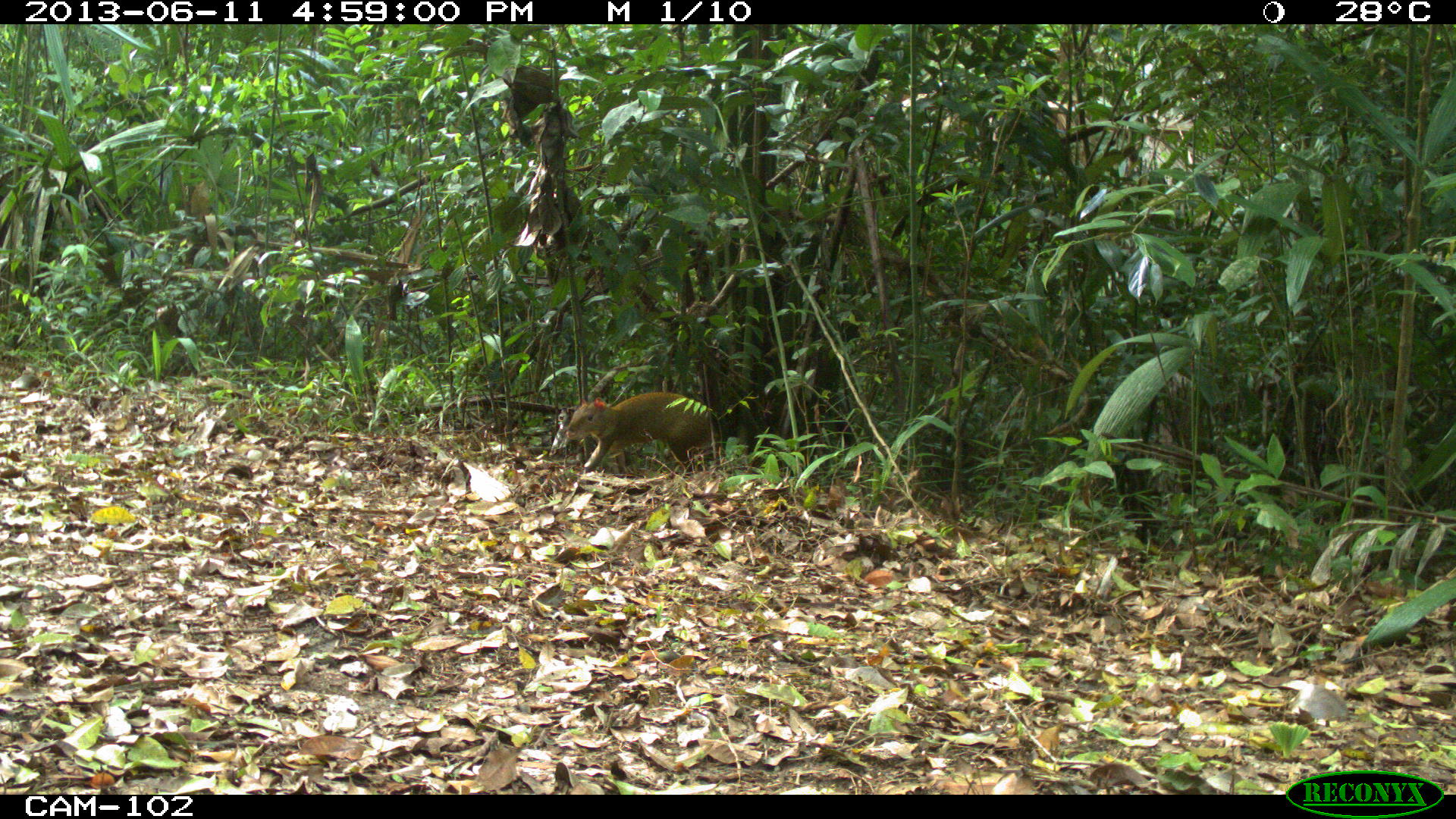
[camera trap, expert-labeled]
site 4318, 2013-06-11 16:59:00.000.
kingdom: Animalia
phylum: Chordata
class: Mammalia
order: Rodentia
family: Dasyproctidae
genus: Dasyprocta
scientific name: Dasyprocta punctata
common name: central american agouti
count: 1